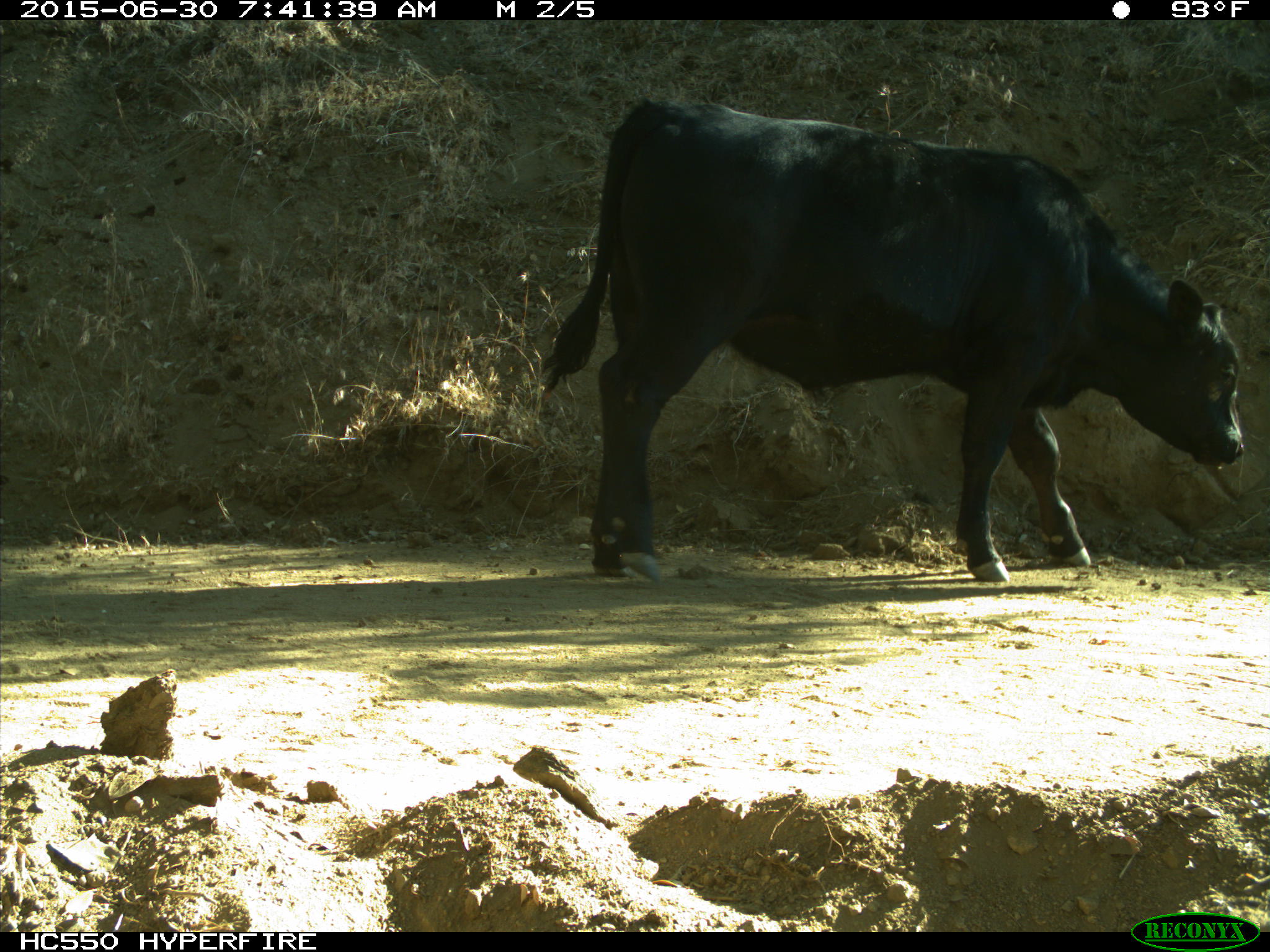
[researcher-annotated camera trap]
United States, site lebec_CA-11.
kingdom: Animalia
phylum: Chordata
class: Mammalia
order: Artiodactyla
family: Bovidae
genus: Bos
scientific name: Bos taurus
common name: domestic cow